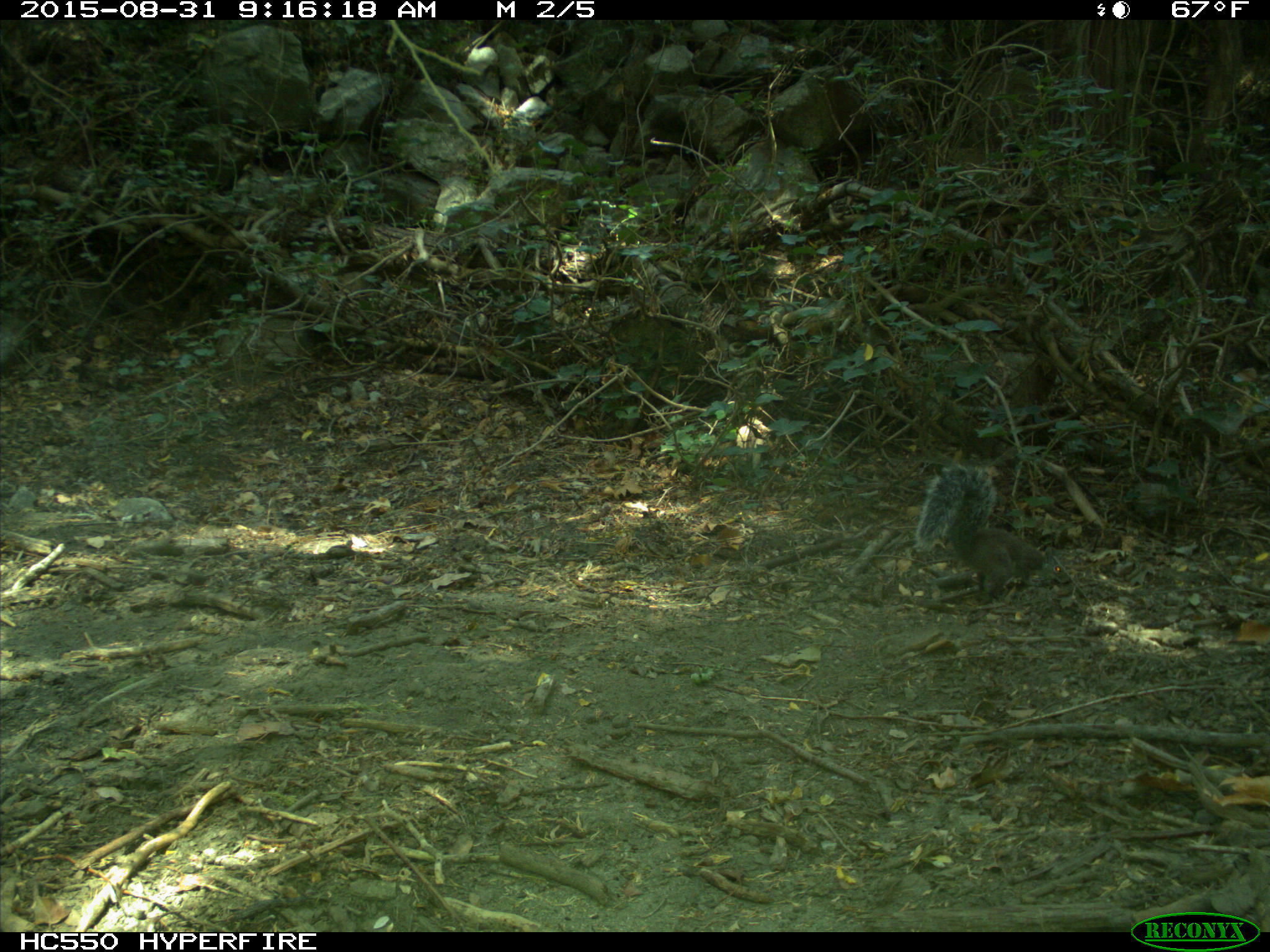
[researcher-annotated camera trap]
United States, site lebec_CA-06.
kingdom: Animalia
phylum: Chordata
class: Mammalia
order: Rodentia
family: Sciuridae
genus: Sciurus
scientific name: Sciurus carolinensis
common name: eastern gray squirrel